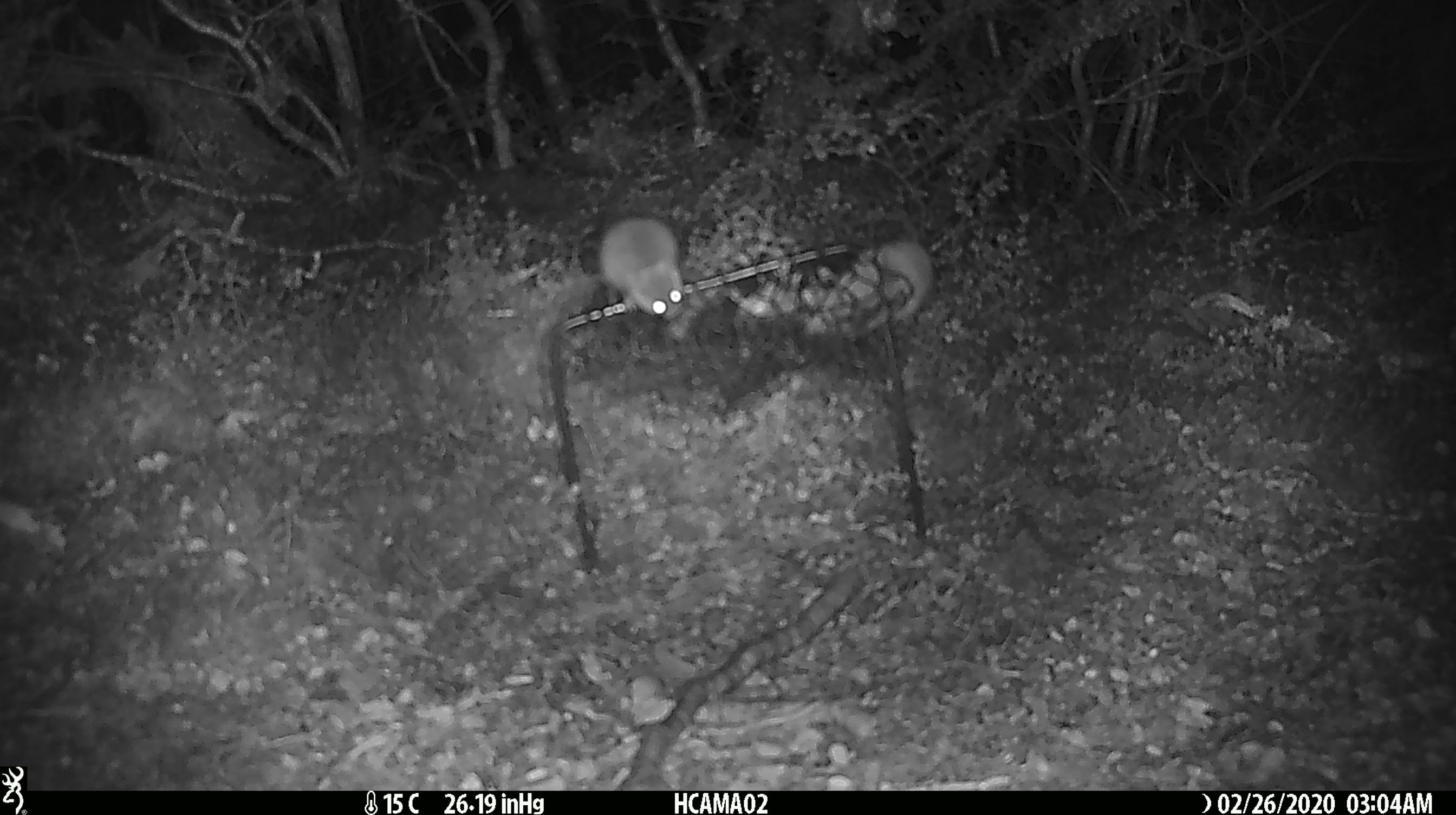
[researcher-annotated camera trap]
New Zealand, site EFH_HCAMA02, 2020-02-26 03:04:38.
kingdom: Animalia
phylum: Chordata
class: Mammalia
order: Rodentia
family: Muridae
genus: Mus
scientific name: Mus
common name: mouse